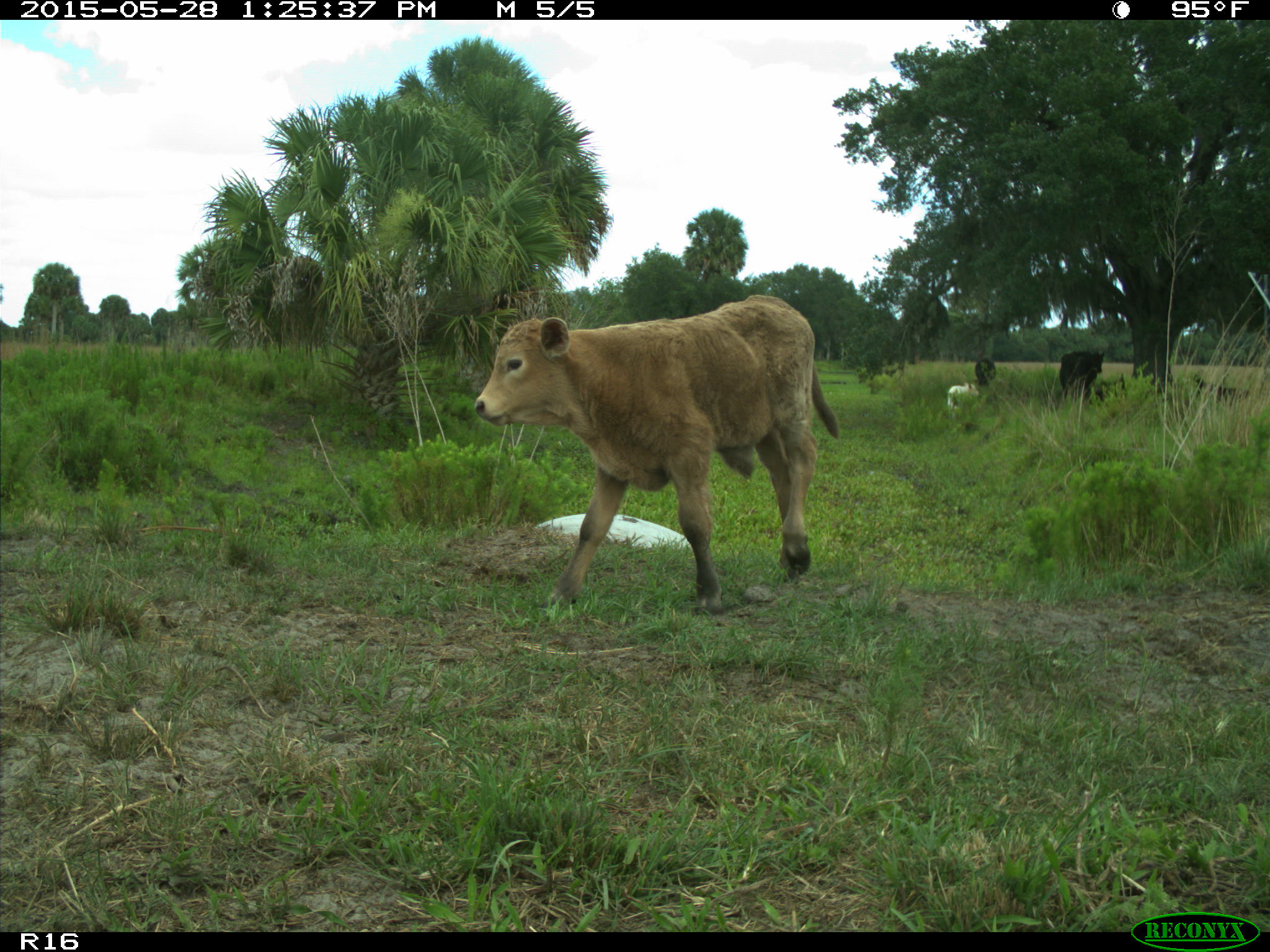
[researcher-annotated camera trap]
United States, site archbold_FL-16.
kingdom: Animalia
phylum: Chordata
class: Mammalia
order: Artiodactyla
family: Bovidae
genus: Bos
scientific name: Bos taurus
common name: domestic cow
Bos taurus (domestic cow).